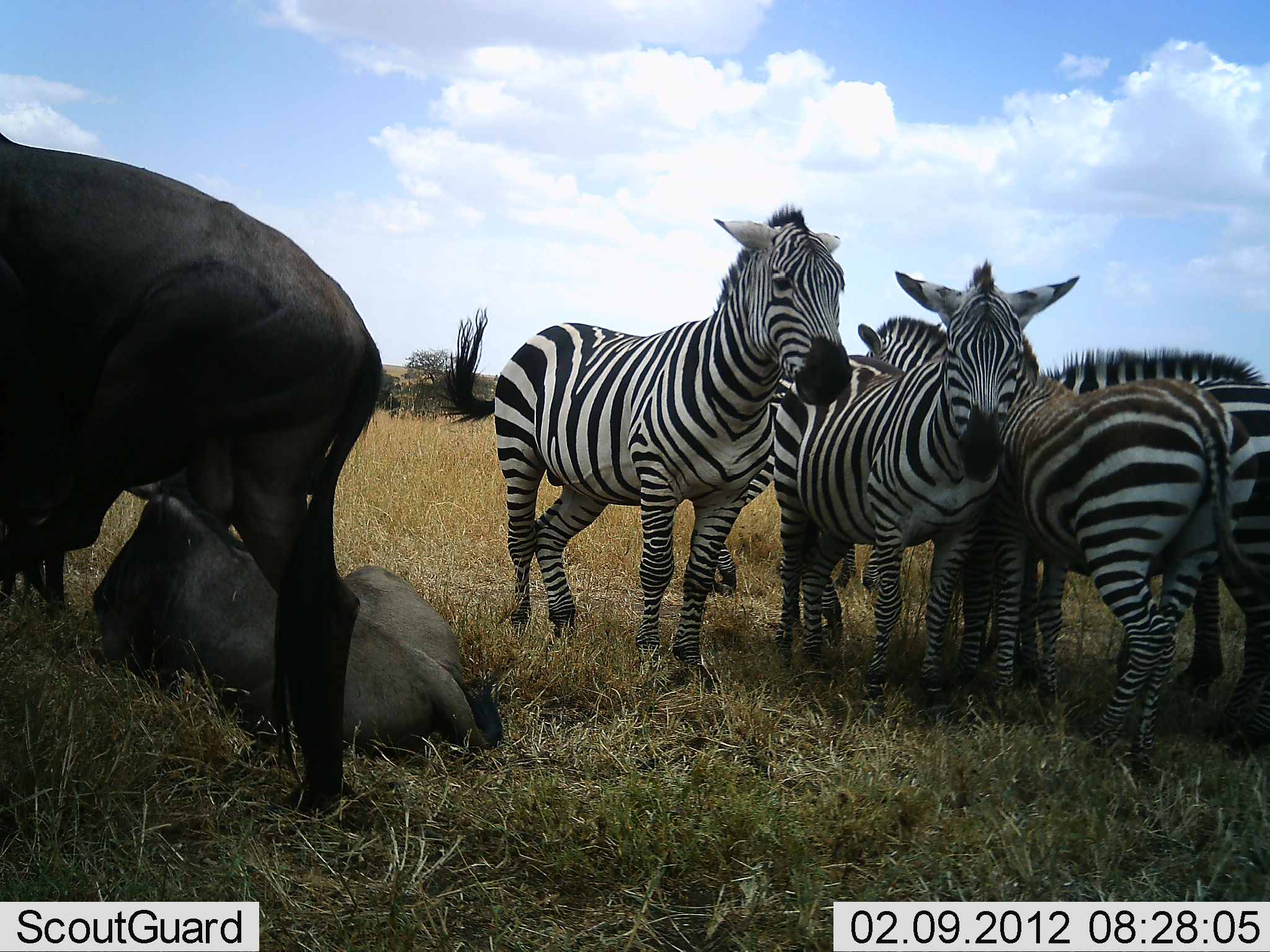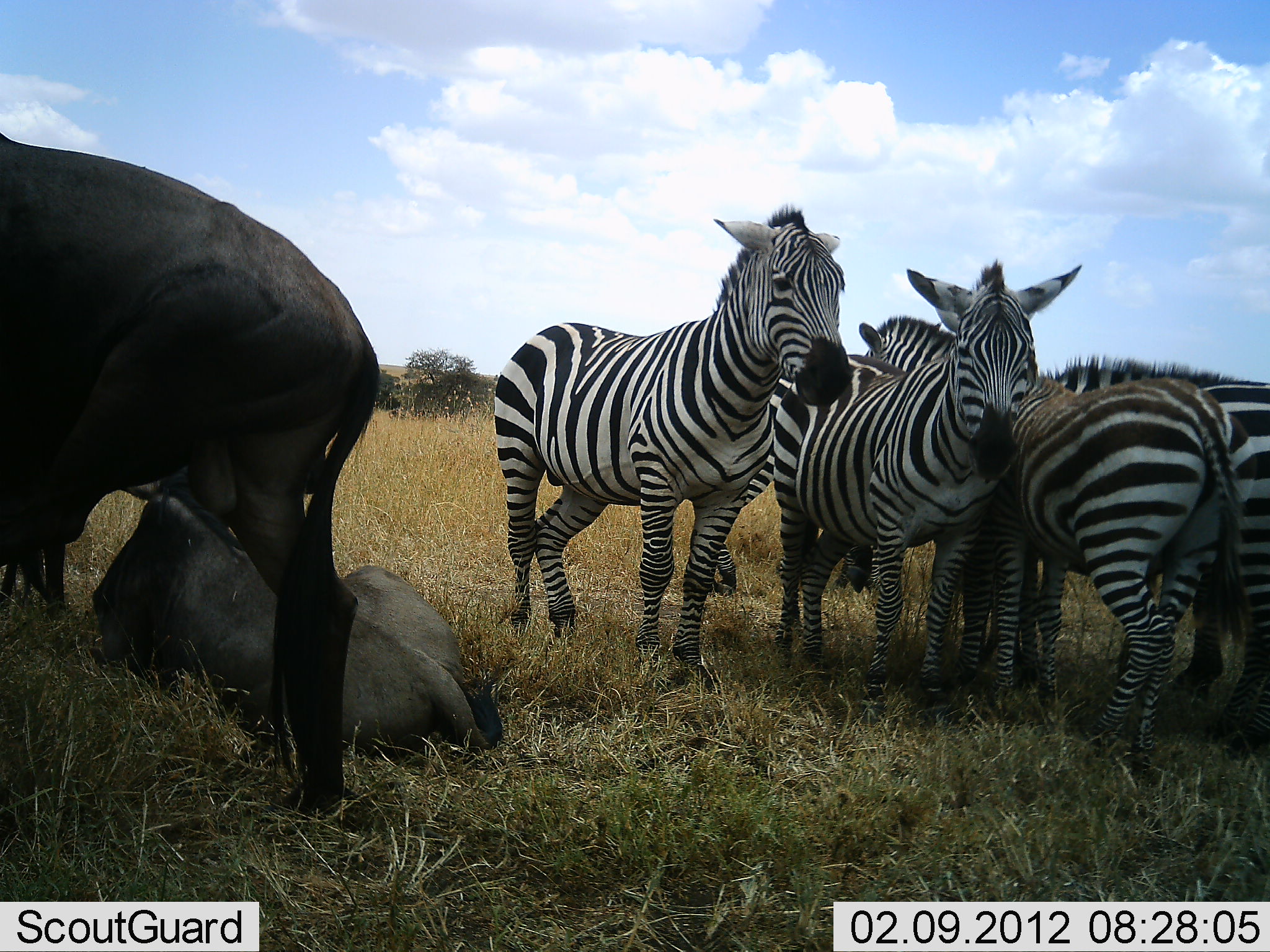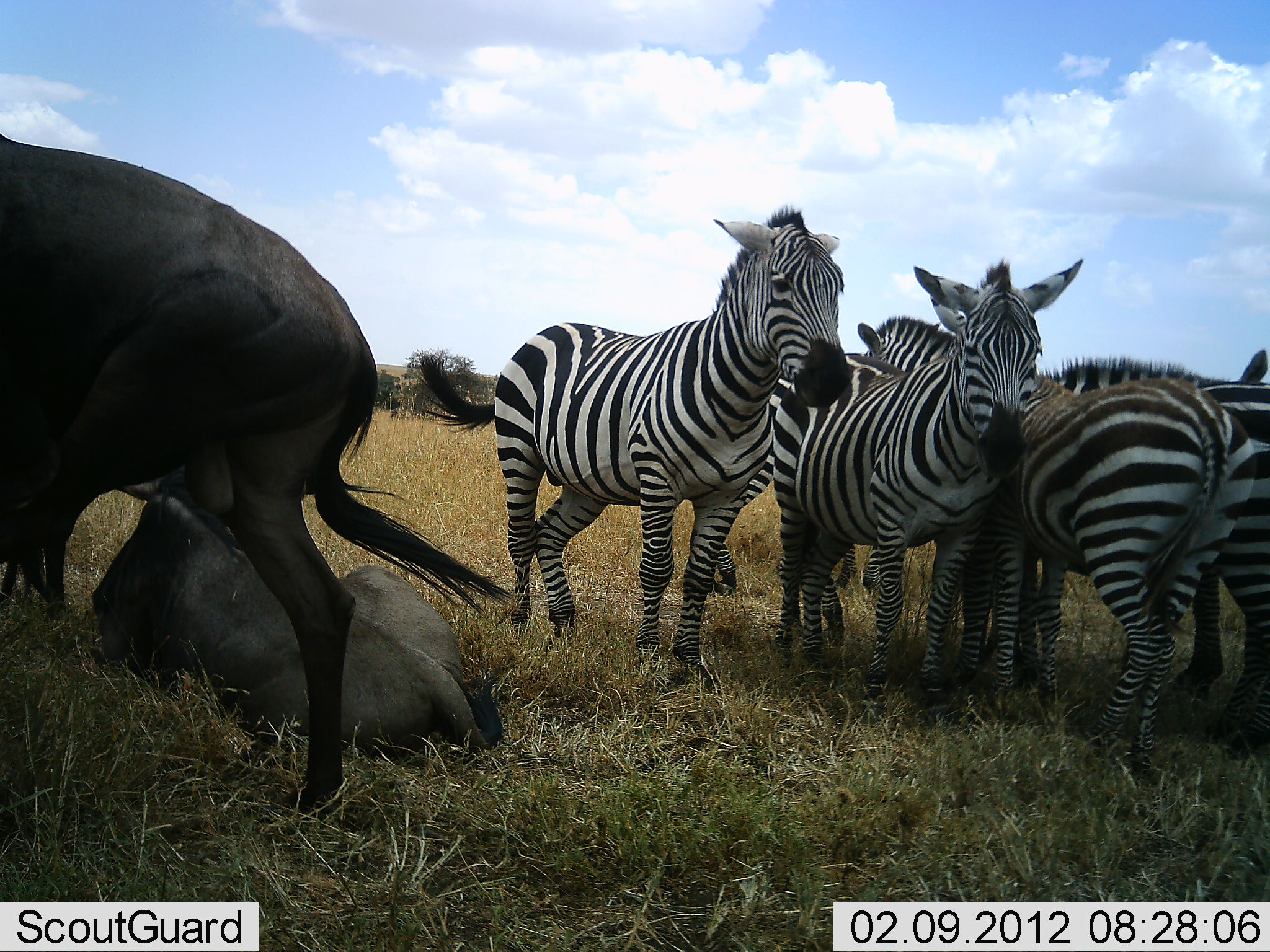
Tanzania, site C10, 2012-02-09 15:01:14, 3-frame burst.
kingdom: Animalia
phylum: Chordata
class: Mammalia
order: Artiodactyla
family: Bovidae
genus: Connochaetes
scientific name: Connochaetes taurinus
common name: blue wildebeest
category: wildebeest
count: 2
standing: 64%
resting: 93%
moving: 0%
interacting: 0%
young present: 14%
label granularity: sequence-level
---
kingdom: Animalia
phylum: Chordata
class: Mammalia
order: Perissodactyla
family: Equidae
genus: Equus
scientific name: Equus quagga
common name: plains zebra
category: zebra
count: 5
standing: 80%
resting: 13%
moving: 0%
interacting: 27%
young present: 0%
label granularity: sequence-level